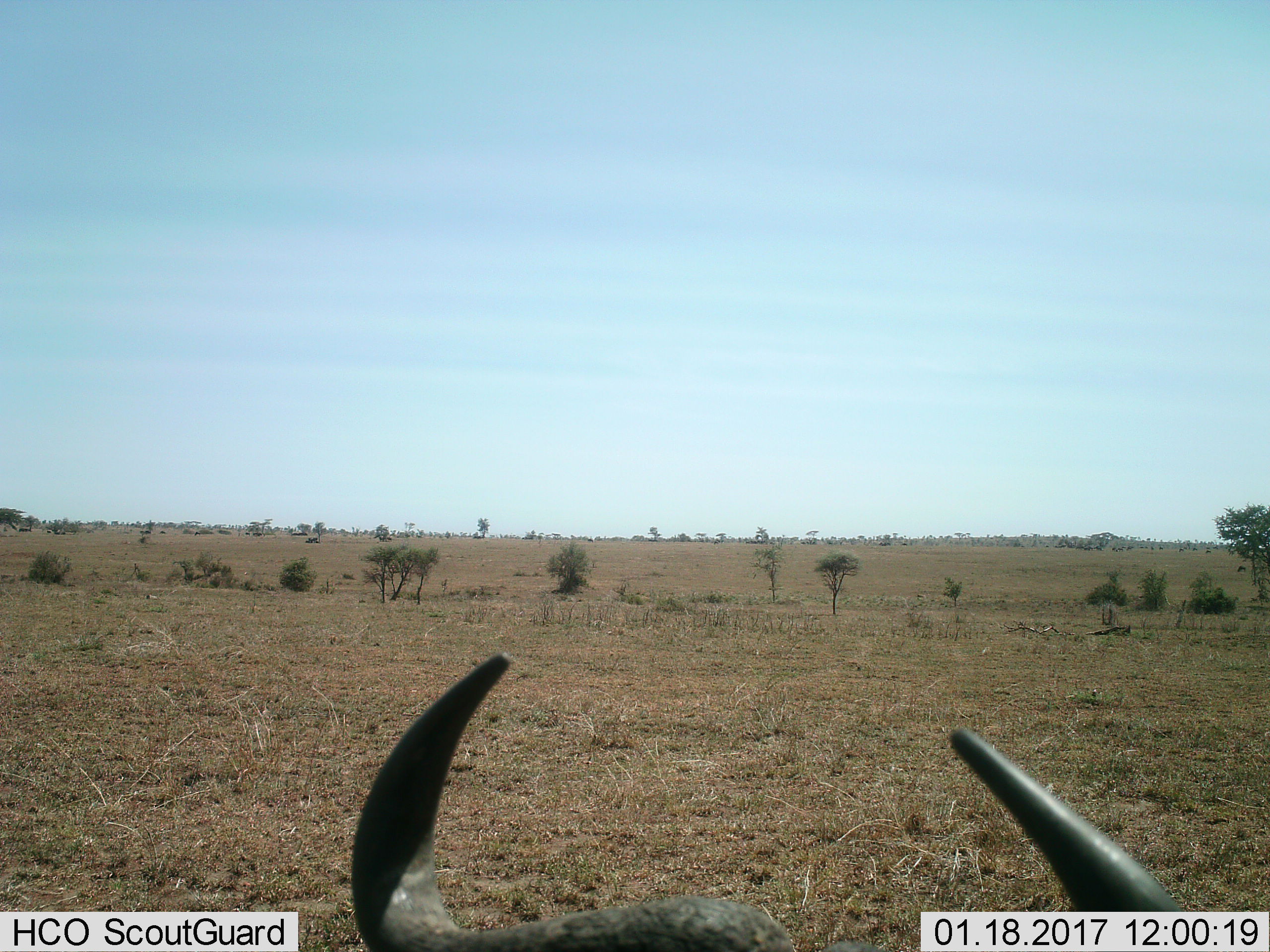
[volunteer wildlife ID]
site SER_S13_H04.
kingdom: Animalia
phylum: Chordata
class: Mammalia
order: Artiodactyla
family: Bovidae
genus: Syncerus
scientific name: Syncerus caffer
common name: african buffalo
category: buffalo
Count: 1.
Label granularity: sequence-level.